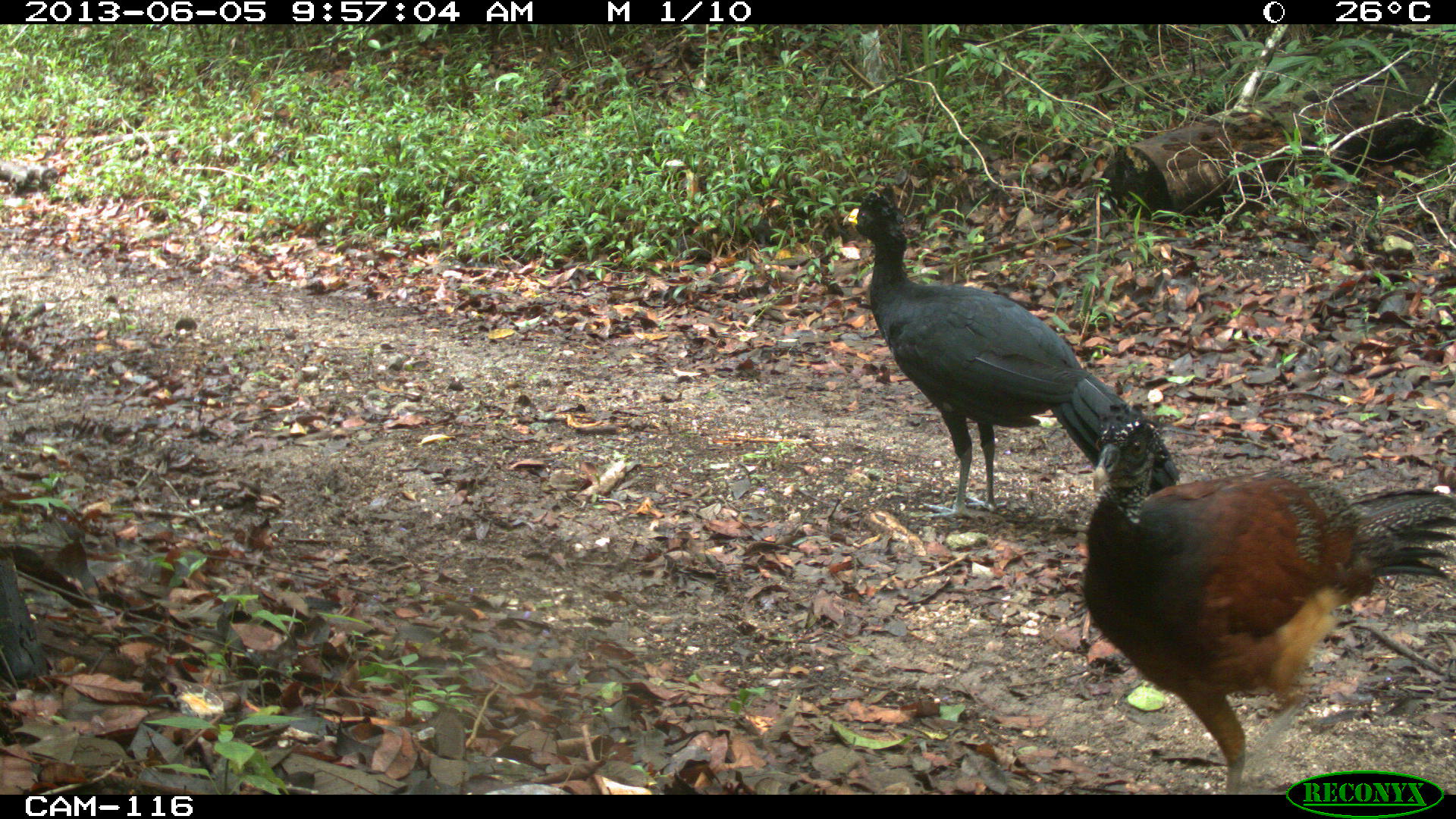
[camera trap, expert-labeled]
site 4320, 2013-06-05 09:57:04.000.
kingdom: Animalia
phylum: Chordata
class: Aves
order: Galliformes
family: Cracidae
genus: Crax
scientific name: Crax rubra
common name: great curassow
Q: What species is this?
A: Crax rubra (great curassow).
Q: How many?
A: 2.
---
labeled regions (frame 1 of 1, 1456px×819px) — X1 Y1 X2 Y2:
crax rubra: 1080 400 1456 794; 841 181 1180 519